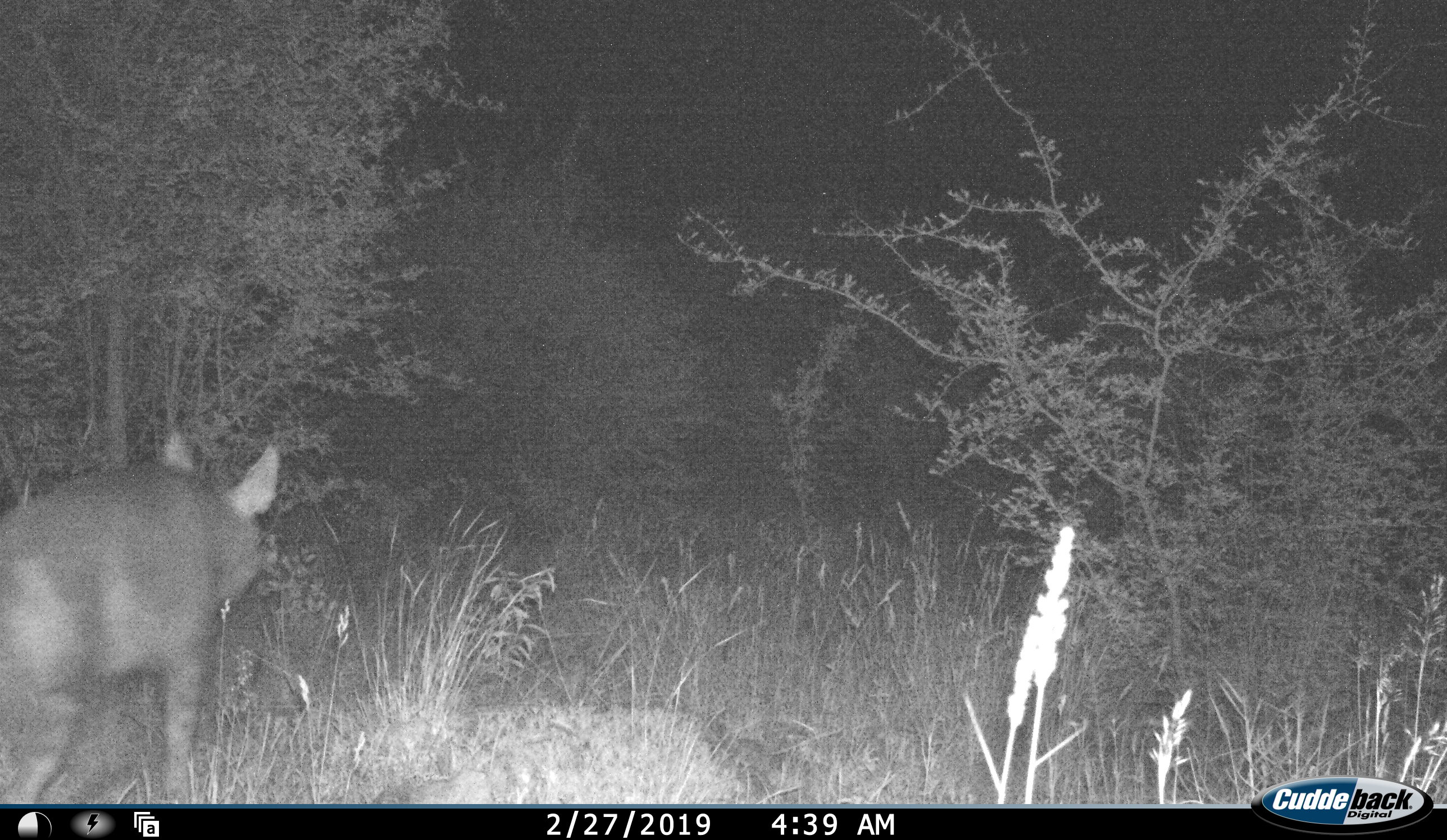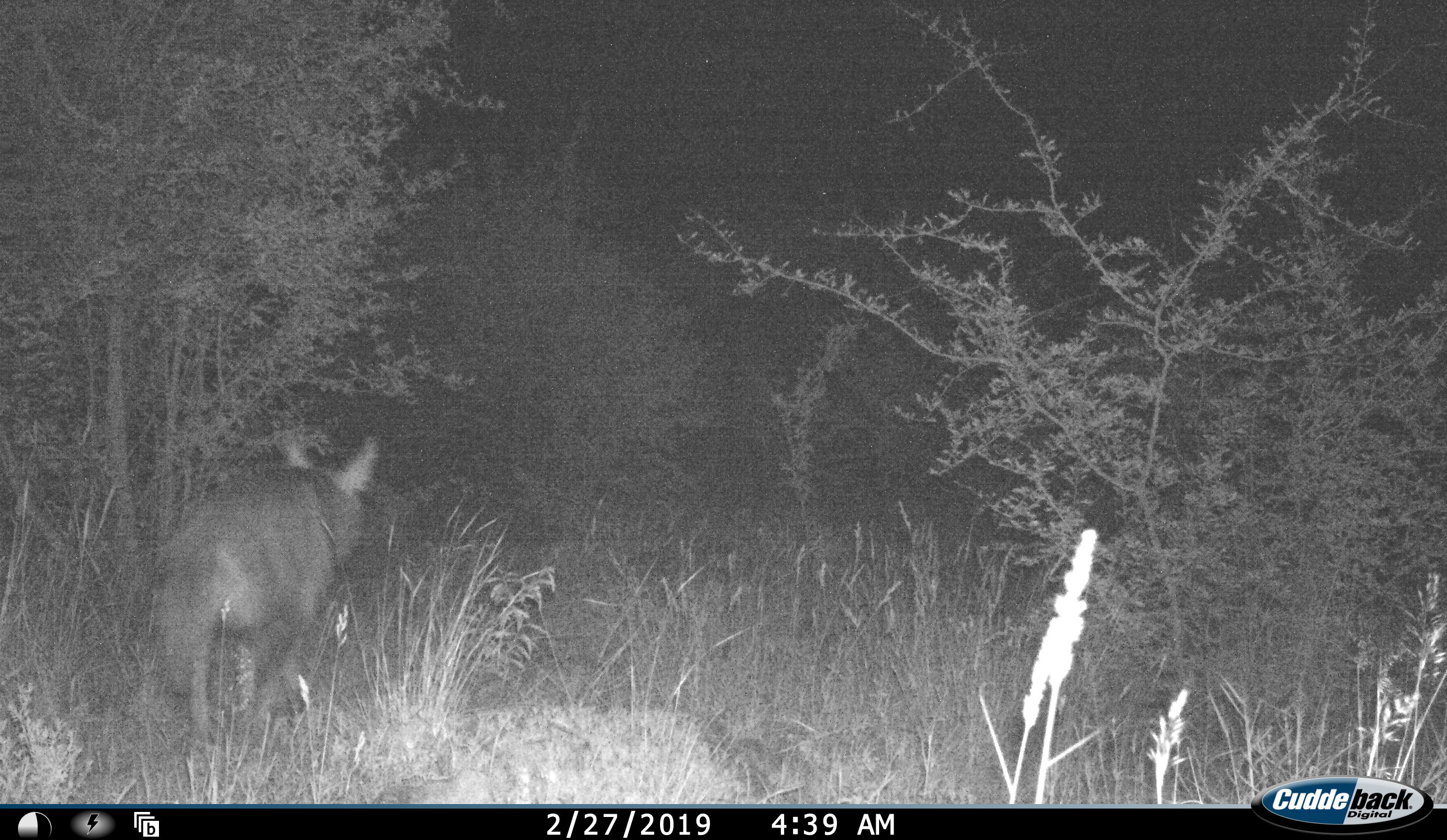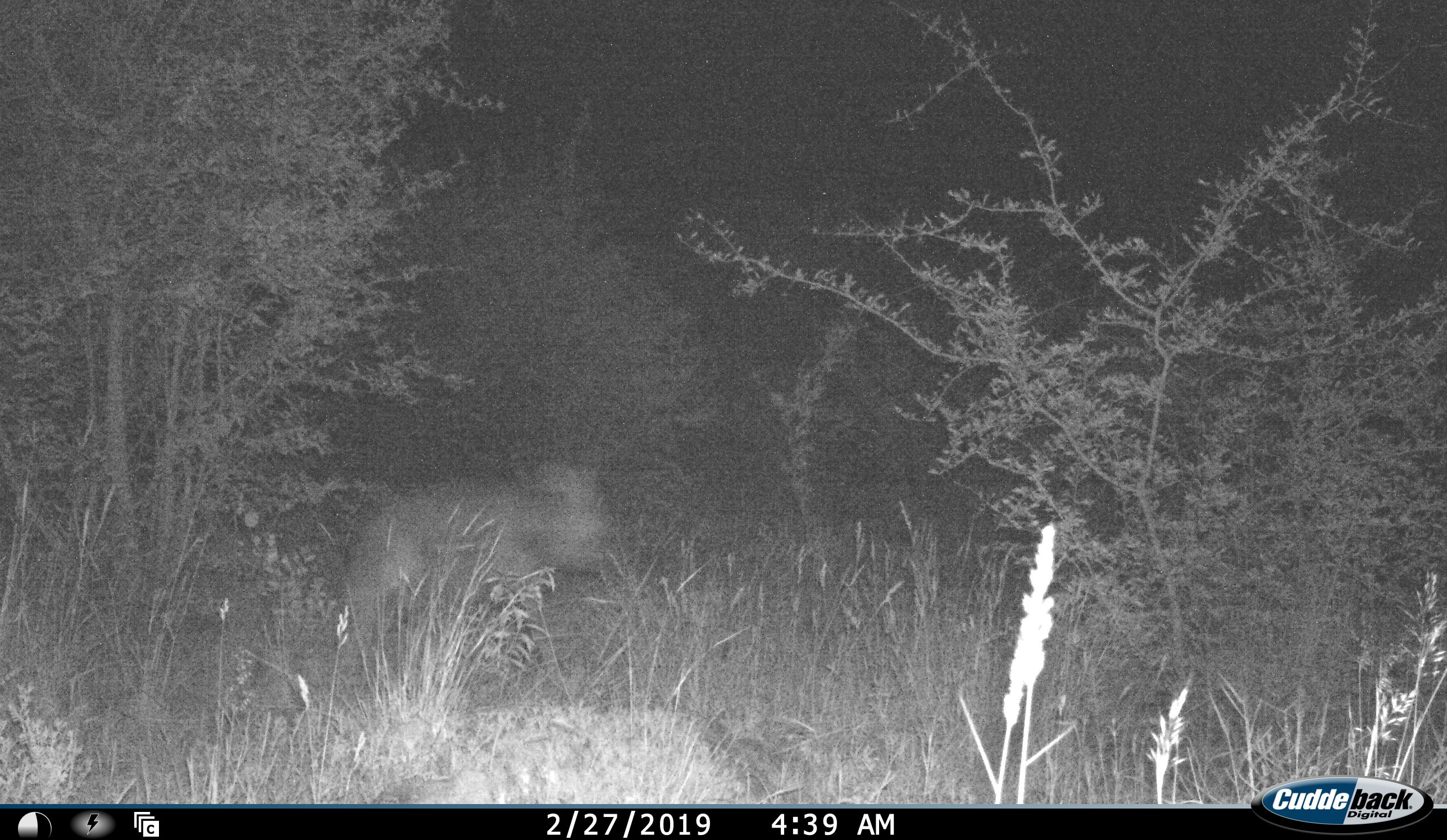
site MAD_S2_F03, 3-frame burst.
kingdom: Animalia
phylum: Chordata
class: Mammalia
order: Carnivora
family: Hyaenidae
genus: Parahyaena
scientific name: Parahyaena brunnea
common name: brown hyena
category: hyenabrown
Hyenabrown (brown hyena) (Parahyaena brunnea), count 1. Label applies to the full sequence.